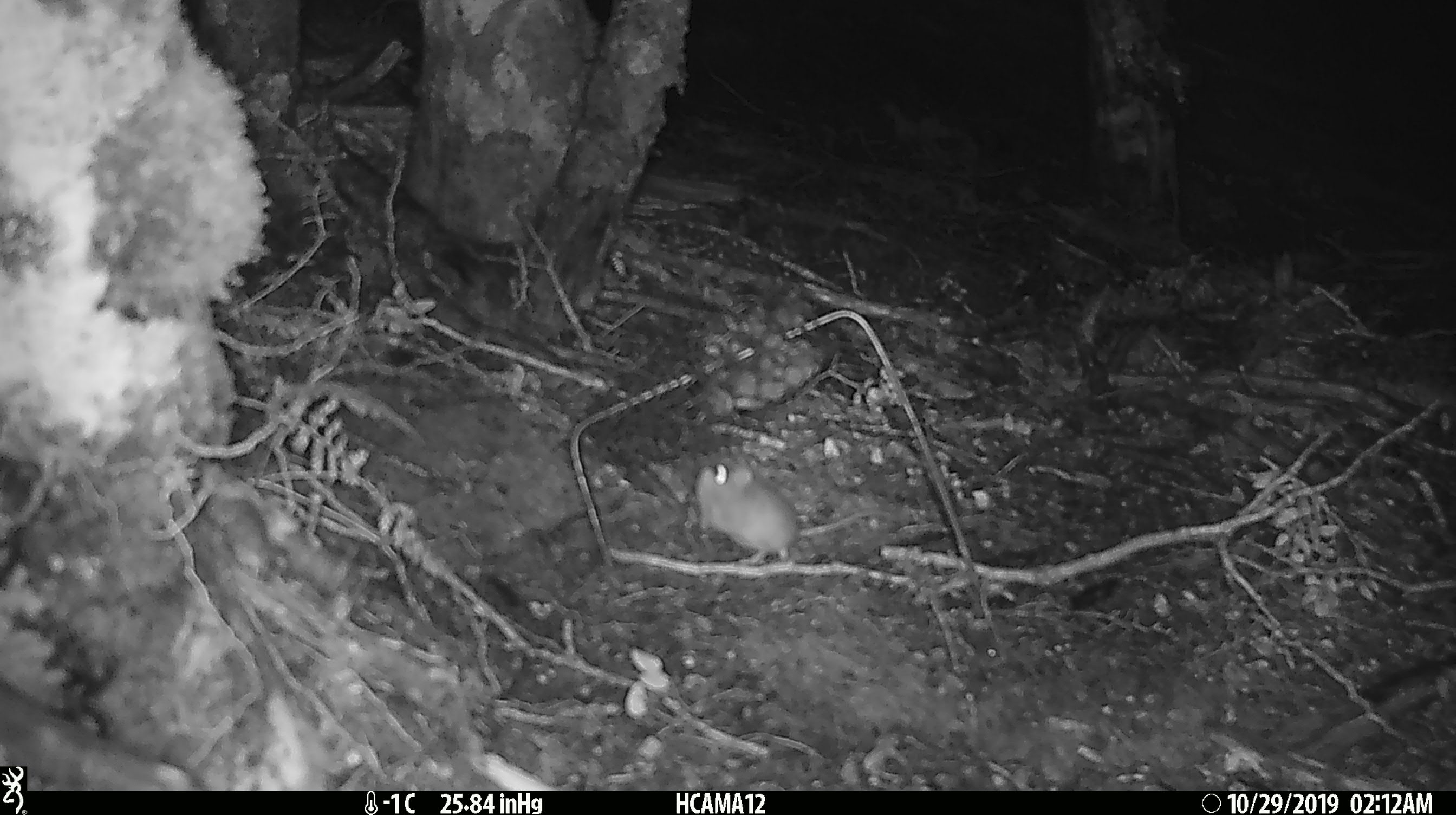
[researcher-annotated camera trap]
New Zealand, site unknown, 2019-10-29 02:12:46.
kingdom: Animalia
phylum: Chordata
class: Mammalia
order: Rodentia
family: Muridae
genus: Mus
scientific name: Mus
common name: mouse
Mouse (Mus).